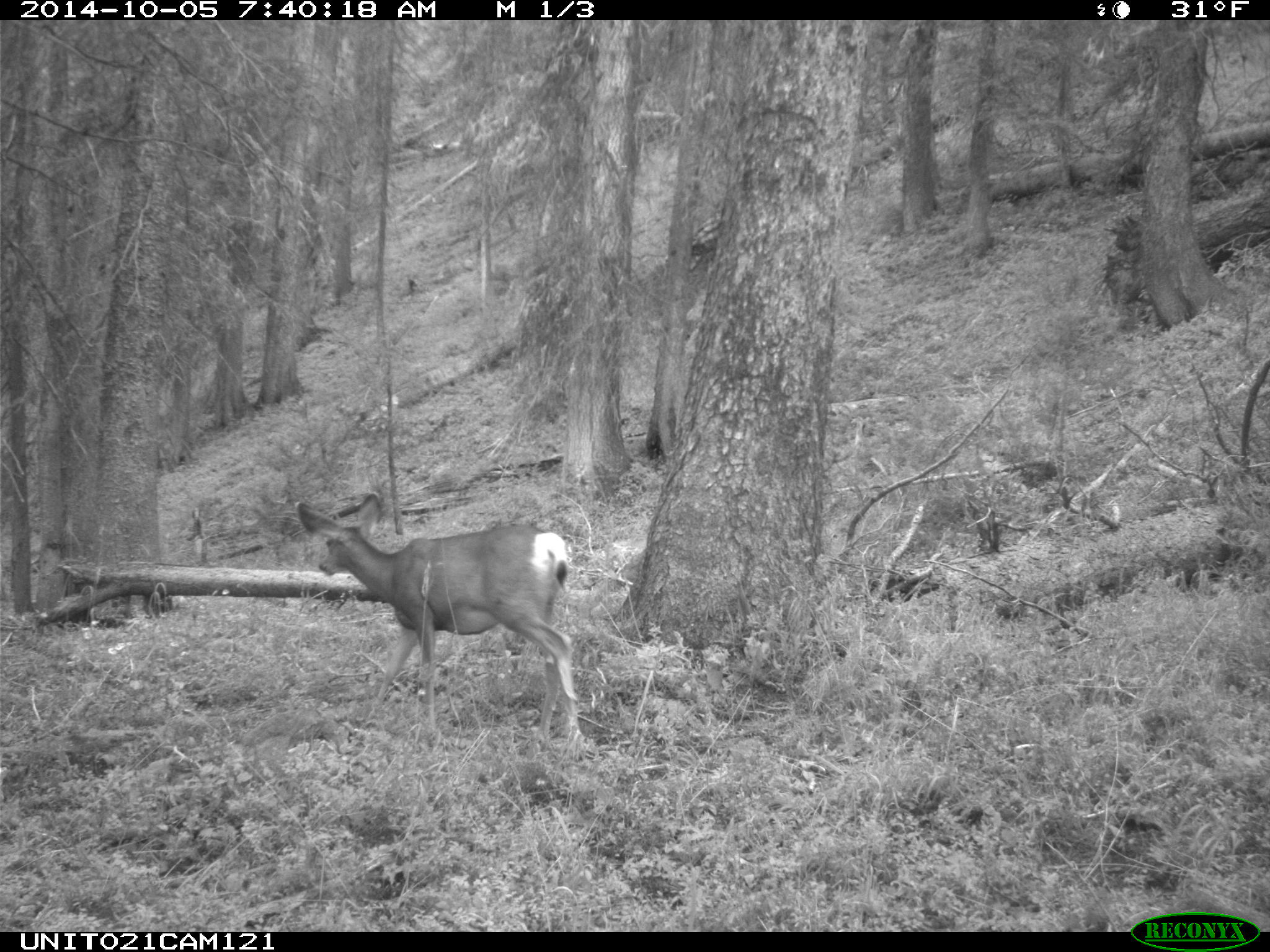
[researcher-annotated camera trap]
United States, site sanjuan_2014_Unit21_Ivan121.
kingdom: Animalia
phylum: Chordata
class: Mammalia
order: Artiodactyla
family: Cervidae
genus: Odocoileus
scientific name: Odocoileus hemionus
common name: mule deer